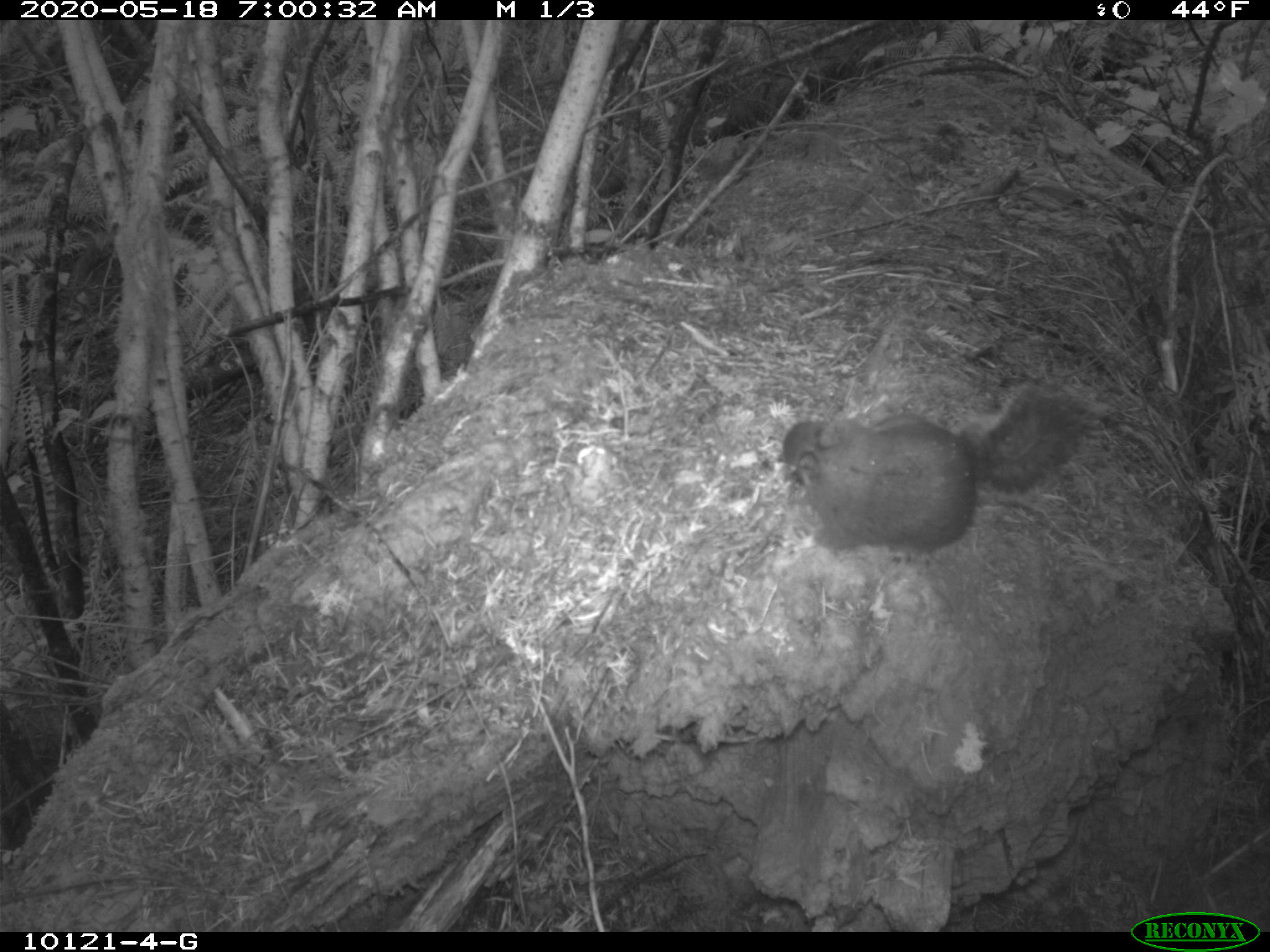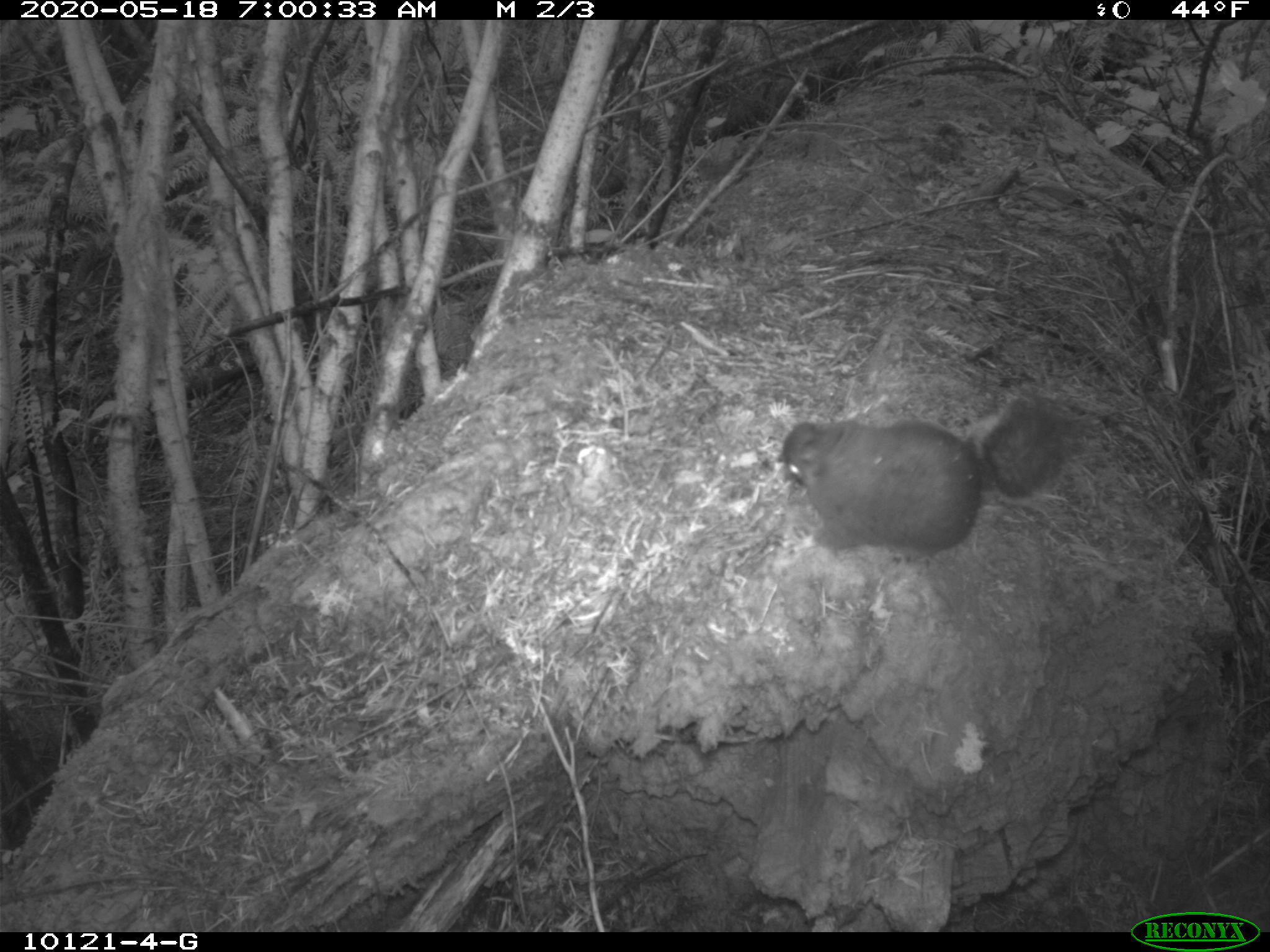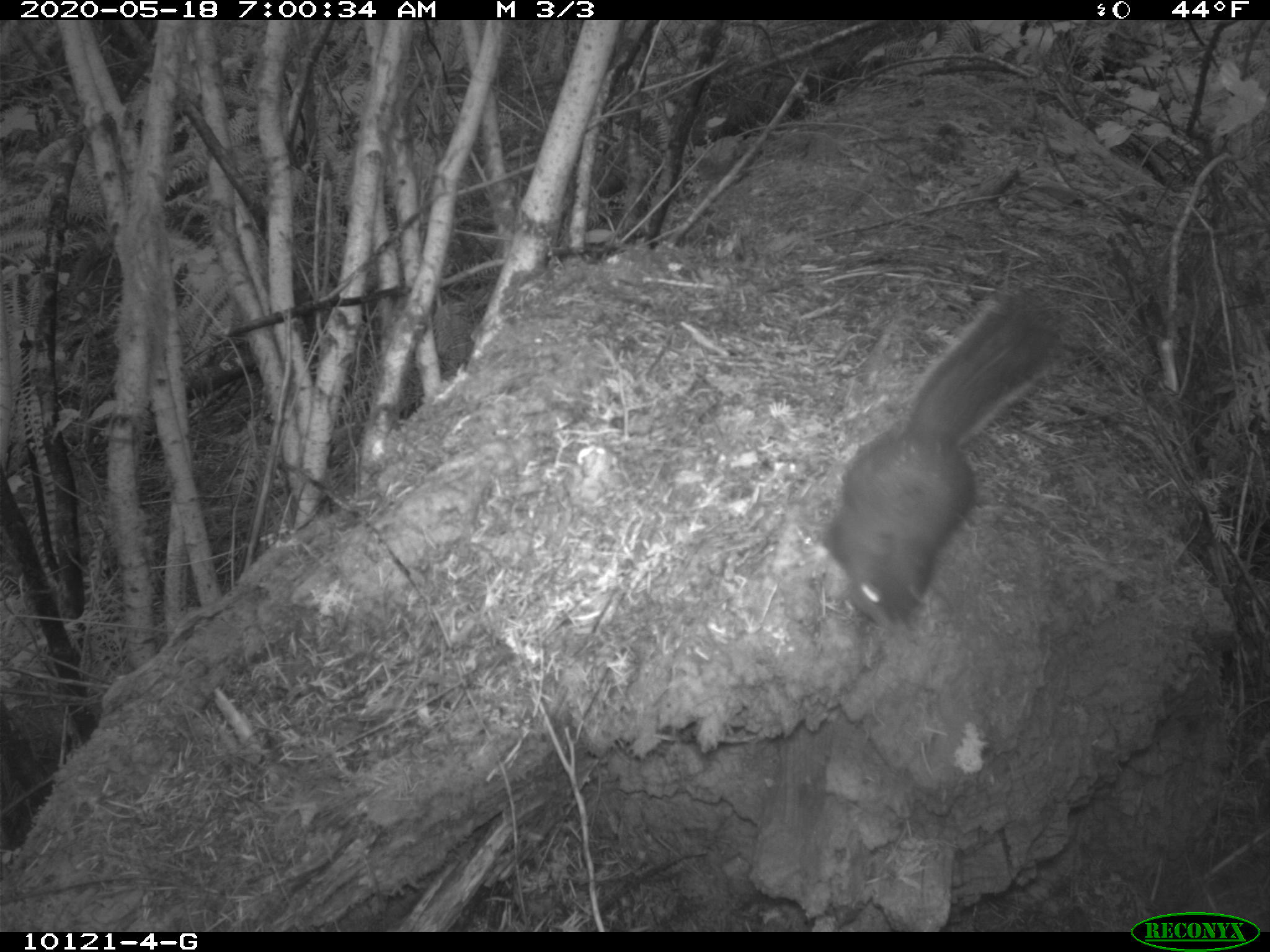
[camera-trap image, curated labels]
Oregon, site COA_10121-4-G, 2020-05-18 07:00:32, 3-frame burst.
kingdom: Animalia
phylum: Chordata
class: Mammalia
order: Rodentia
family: Sciuridae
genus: Tamiasciurus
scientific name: Tamiasciurus douglasii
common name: douglas squirrel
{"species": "douglas squirrel (Tamiasciurus douglasii)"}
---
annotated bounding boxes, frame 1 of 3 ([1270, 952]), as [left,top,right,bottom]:
douglas squirrel: [776,392,1071,557]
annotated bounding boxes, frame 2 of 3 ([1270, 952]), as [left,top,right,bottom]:
douglas squirrel: [773,404,1068,562]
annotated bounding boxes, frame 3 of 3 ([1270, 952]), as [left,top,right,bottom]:
douglas squirrel: [808,301,1049,628]